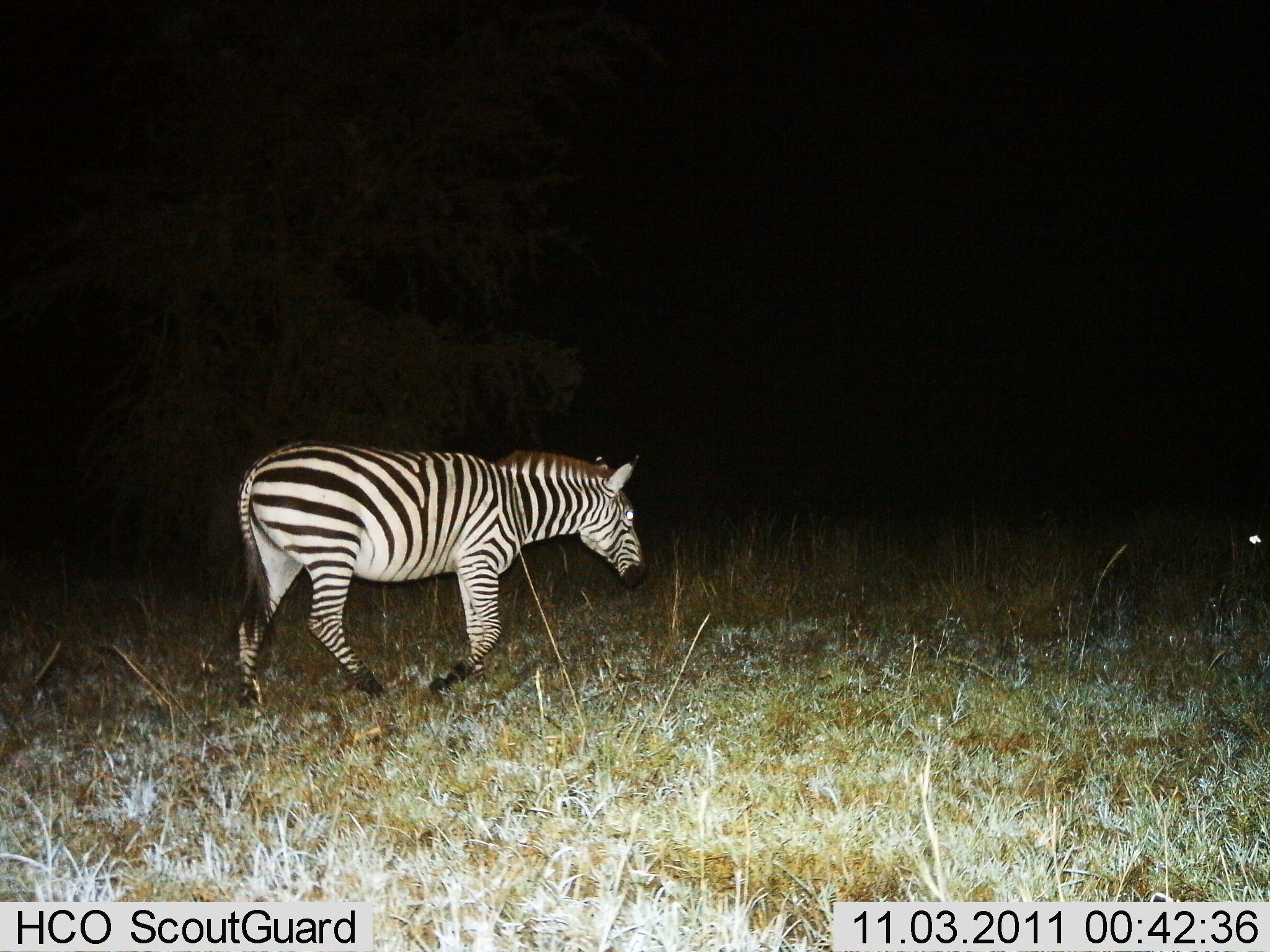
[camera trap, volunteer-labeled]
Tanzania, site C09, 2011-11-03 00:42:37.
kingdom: Animalia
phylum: Chordata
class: Mammalia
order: Perissodactyla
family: Equidae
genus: Equus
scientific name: Equus quagga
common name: plains zebra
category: zebra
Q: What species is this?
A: Zebra (plains zebra) (Equus quagga).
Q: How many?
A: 1.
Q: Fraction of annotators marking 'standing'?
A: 9%.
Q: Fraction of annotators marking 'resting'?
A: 0%.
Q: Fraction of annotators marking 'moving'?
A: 82%.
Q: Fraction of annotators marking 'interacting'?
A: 0%.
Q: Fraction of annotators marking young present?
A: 0%.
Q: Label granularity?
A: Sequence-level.